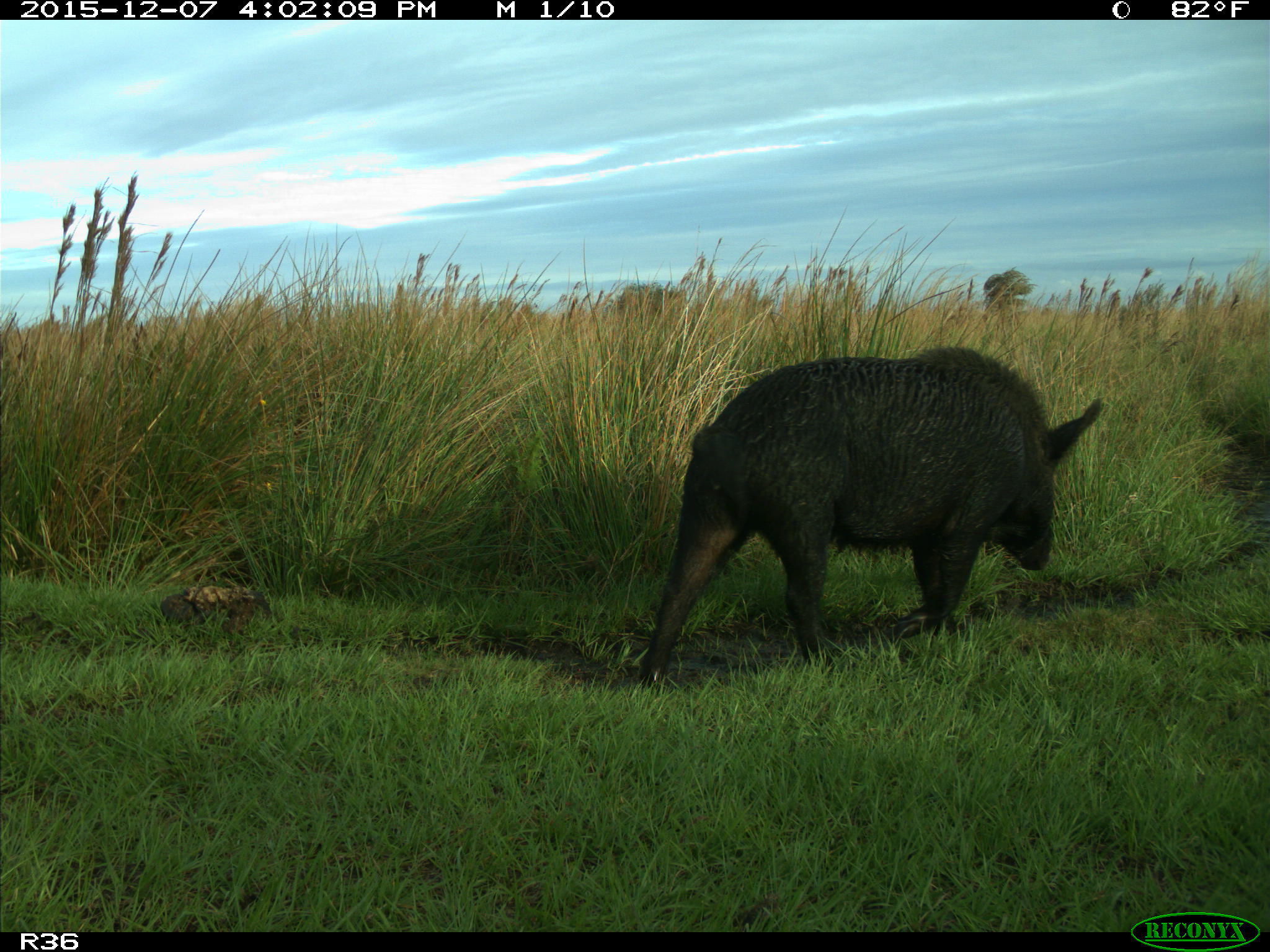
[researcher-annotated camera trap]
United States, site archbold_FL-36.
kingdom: Animalia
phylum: Chordata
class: Mammalia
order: Artiodactyla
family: Suidae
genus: Sus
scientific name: Sus scrofa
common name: wild boar